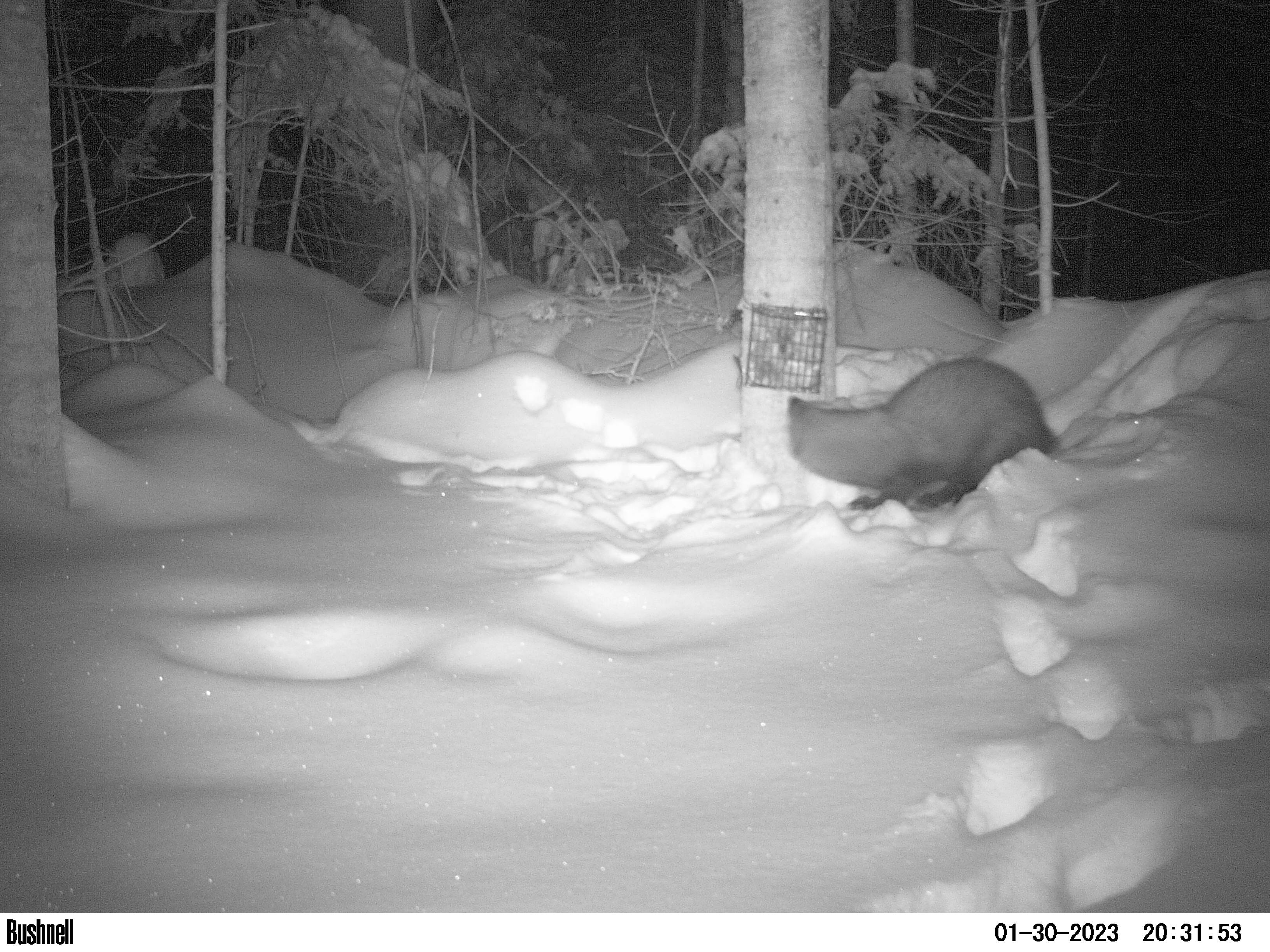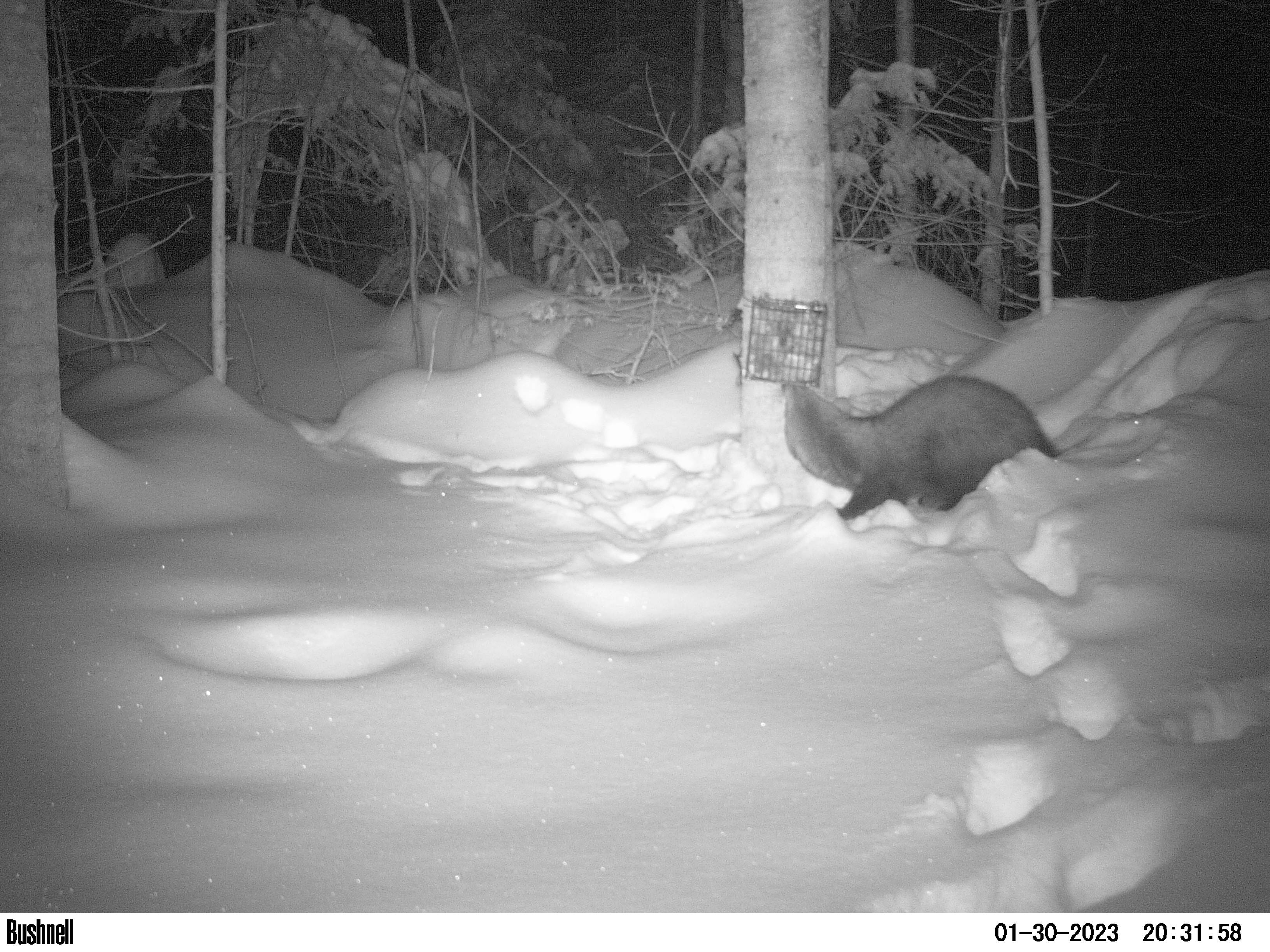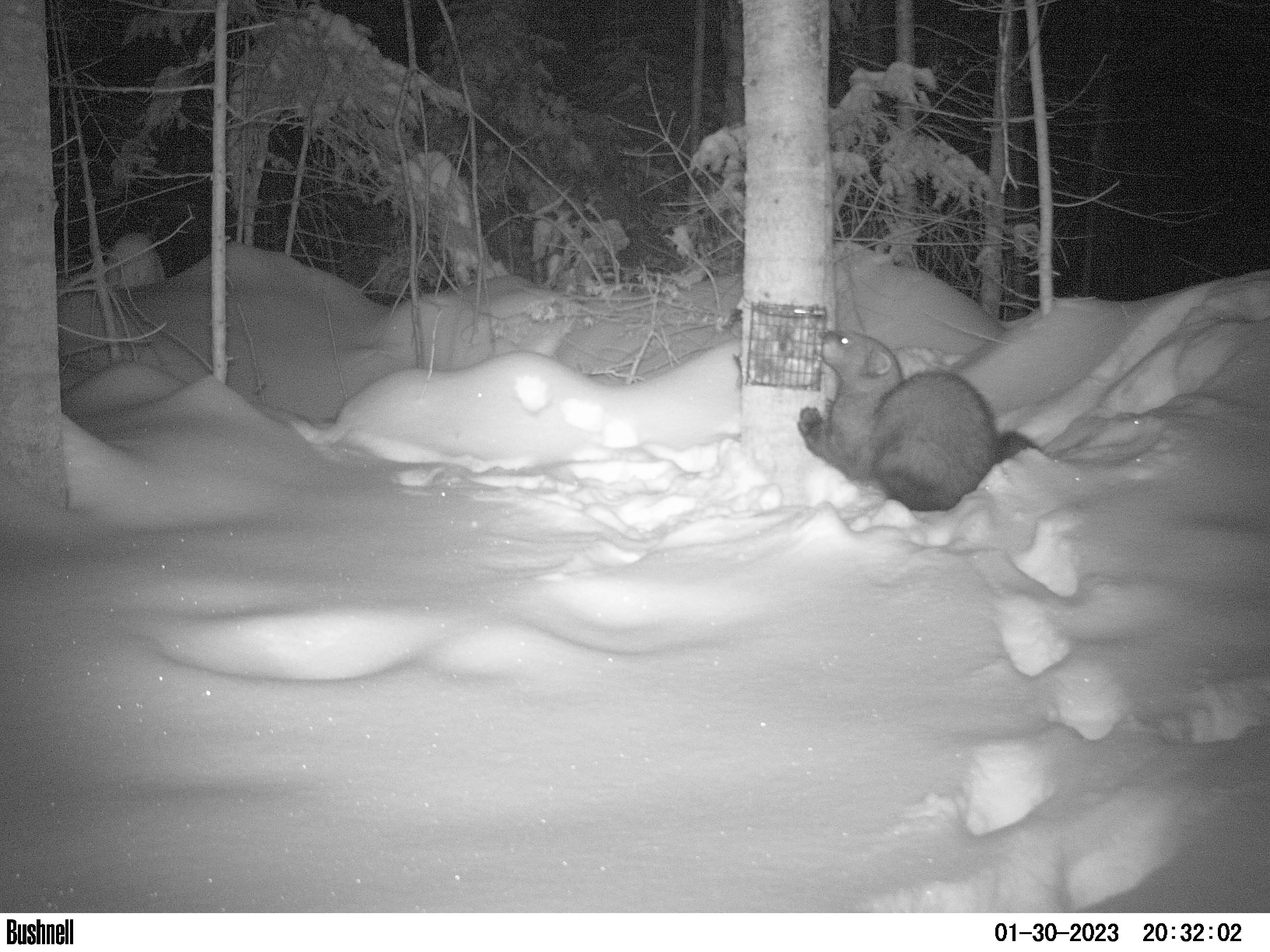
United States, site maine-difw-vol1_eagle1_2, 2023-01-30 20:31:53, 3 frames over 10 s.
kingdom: Animalia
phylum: Chordata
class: Mammalia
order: Carnivora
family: Mustelidae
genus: Pekania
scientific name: Pekania pennanti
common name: fisher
Fisher (Pekania pennanti).